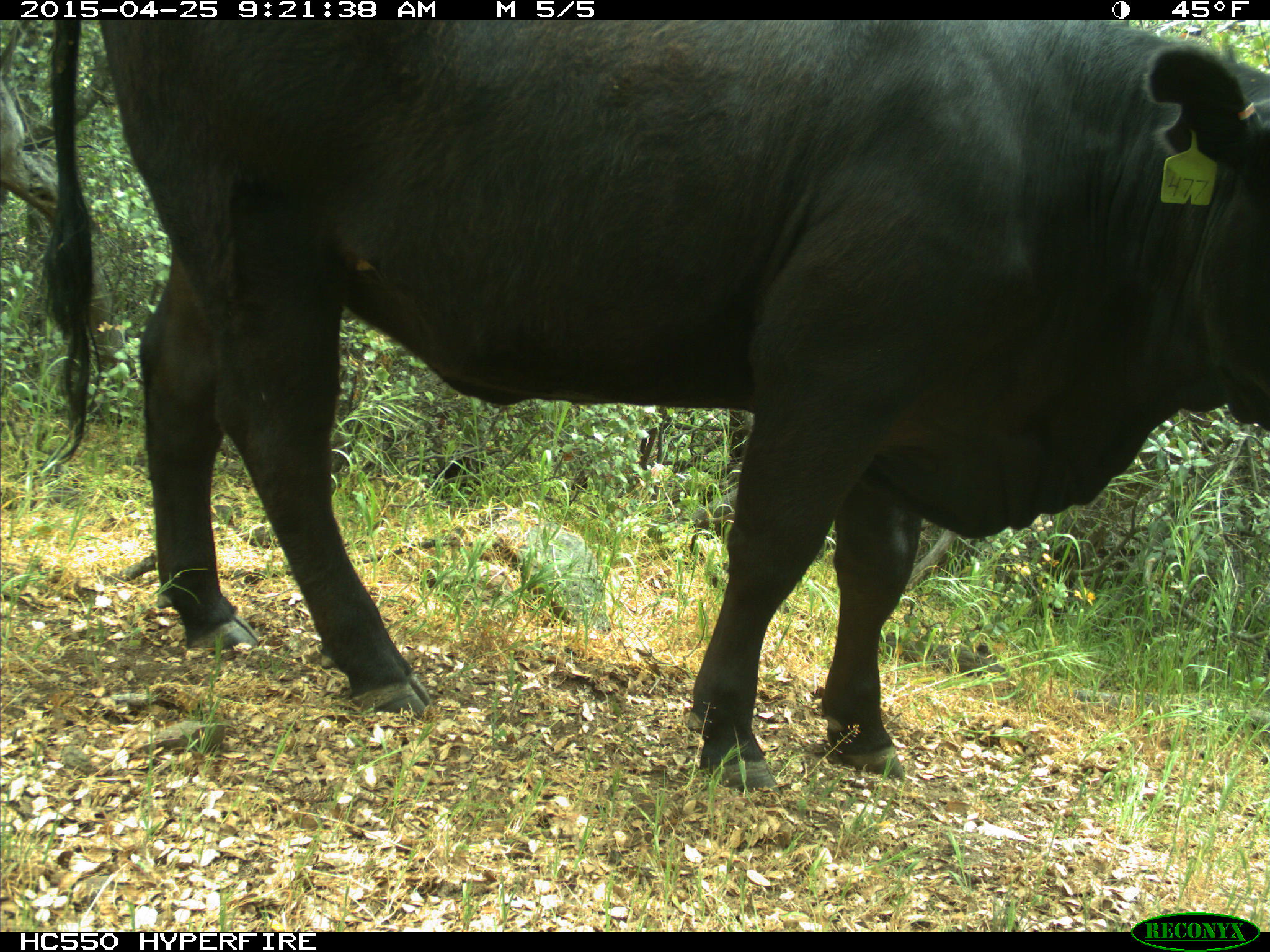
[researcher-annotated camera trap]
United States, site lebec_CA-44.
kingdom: Animalia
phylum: Chordata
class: Mammalia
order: Artiodactyla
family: Suidae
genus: Sus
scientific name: Sus scrofa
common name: wild boar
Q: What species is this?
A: Sus scrofa (wild boar).